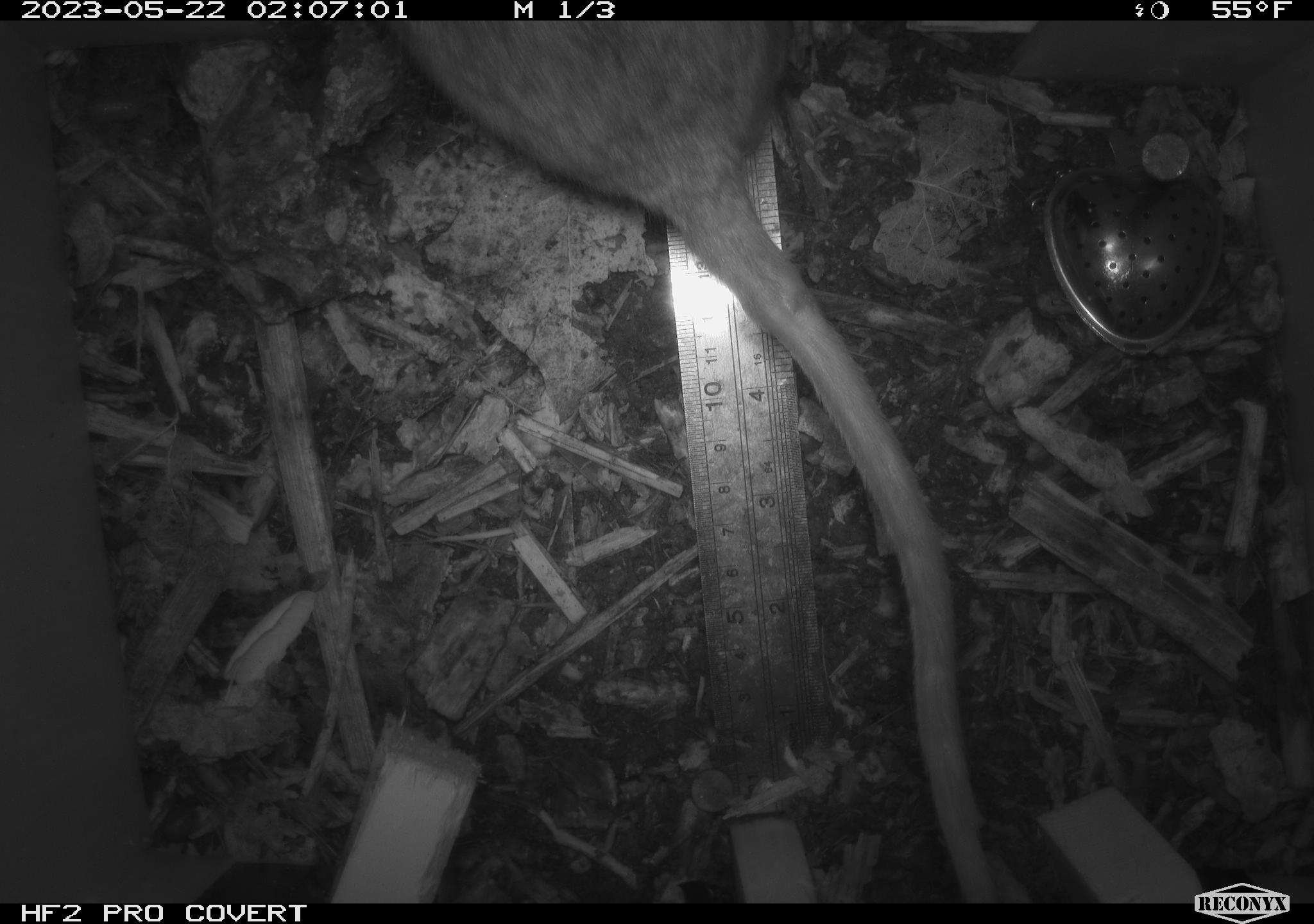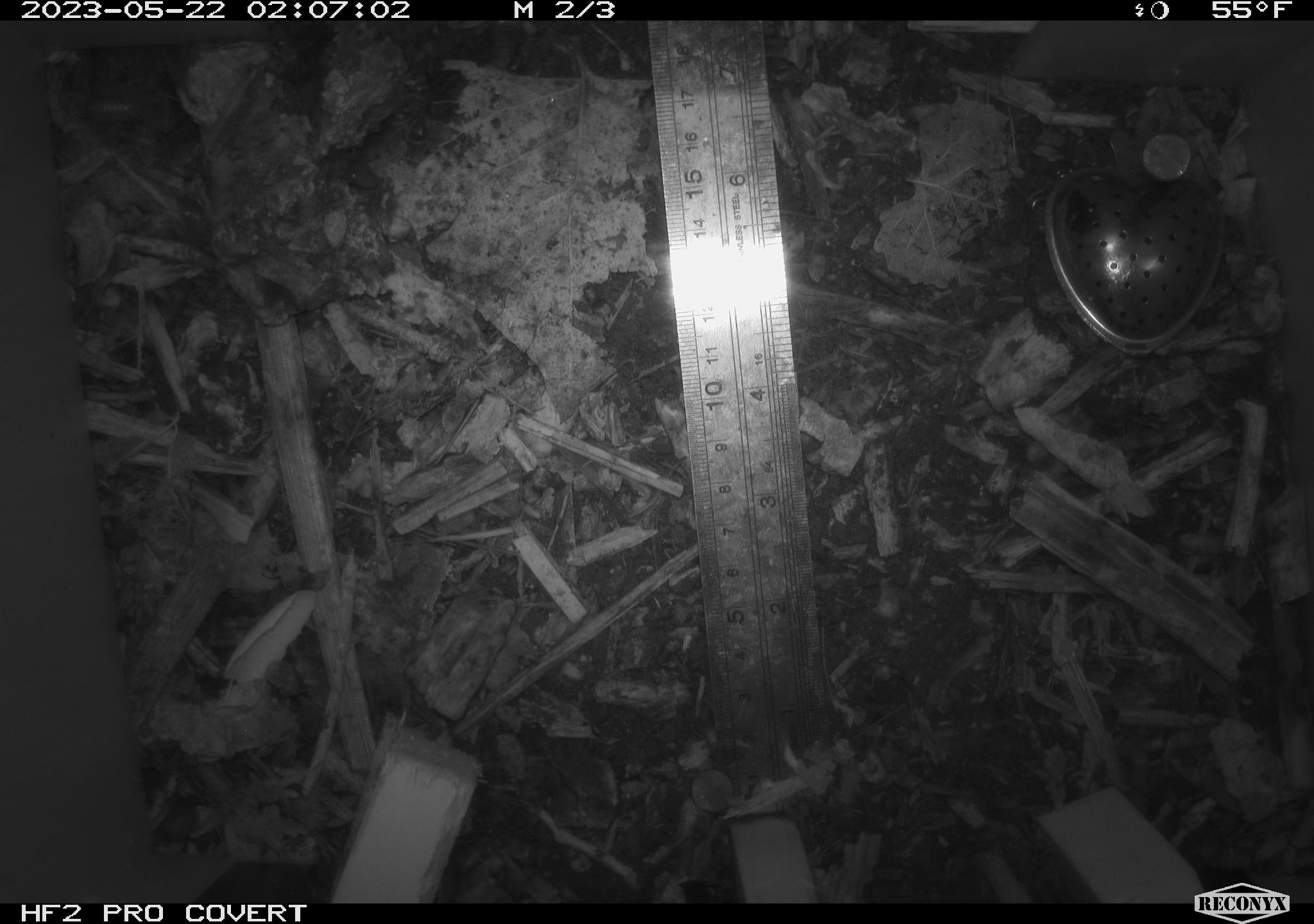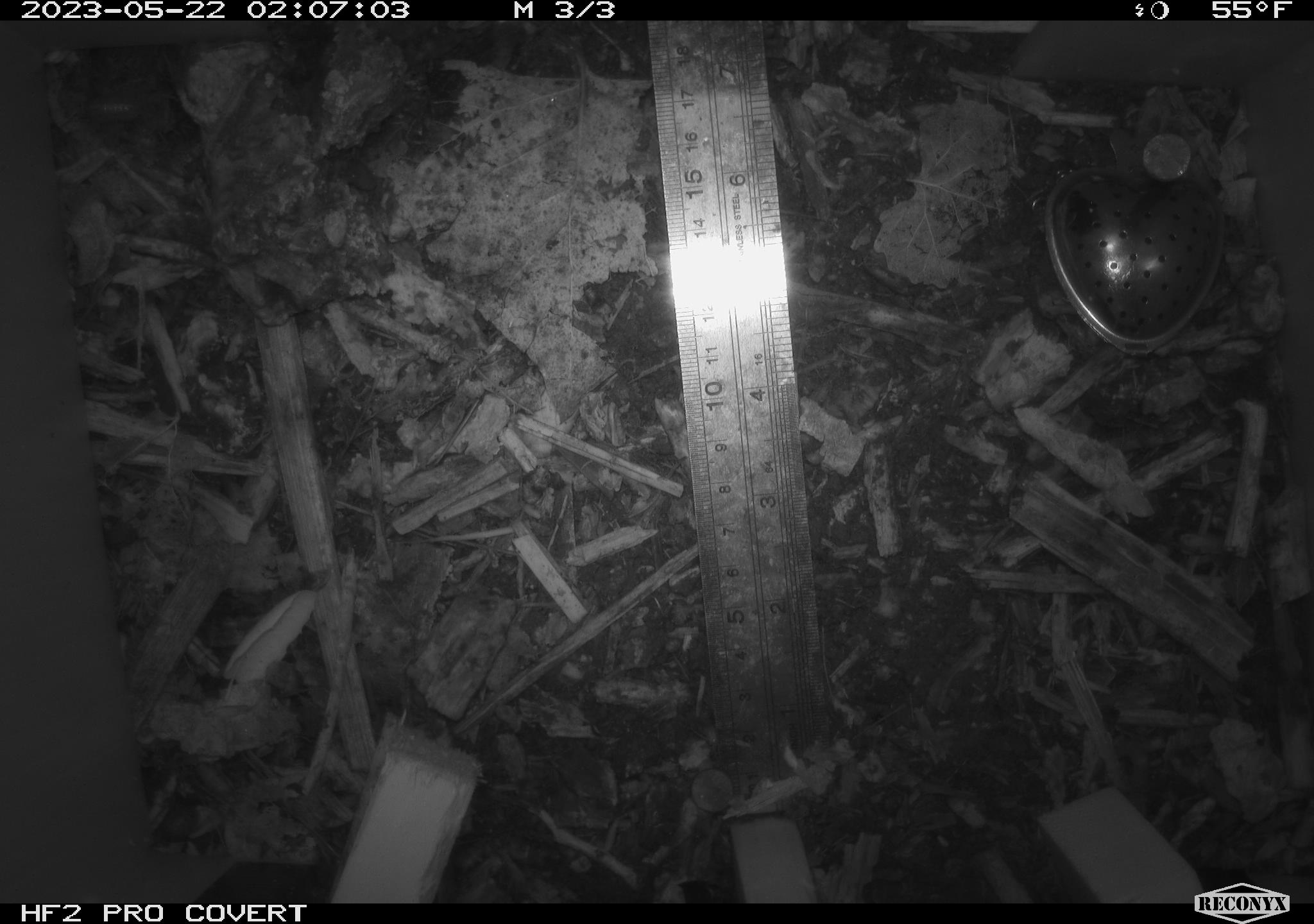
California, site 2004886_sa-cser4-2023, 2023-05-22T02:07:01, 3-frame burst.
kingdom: Animalia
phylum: Chordata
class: Mammalia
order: Rodentia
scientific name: Rodentia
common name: woodrat or rat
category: woodrat or rat species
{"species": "woodrat or rat species (woodrat or rat) (Rodentia)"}